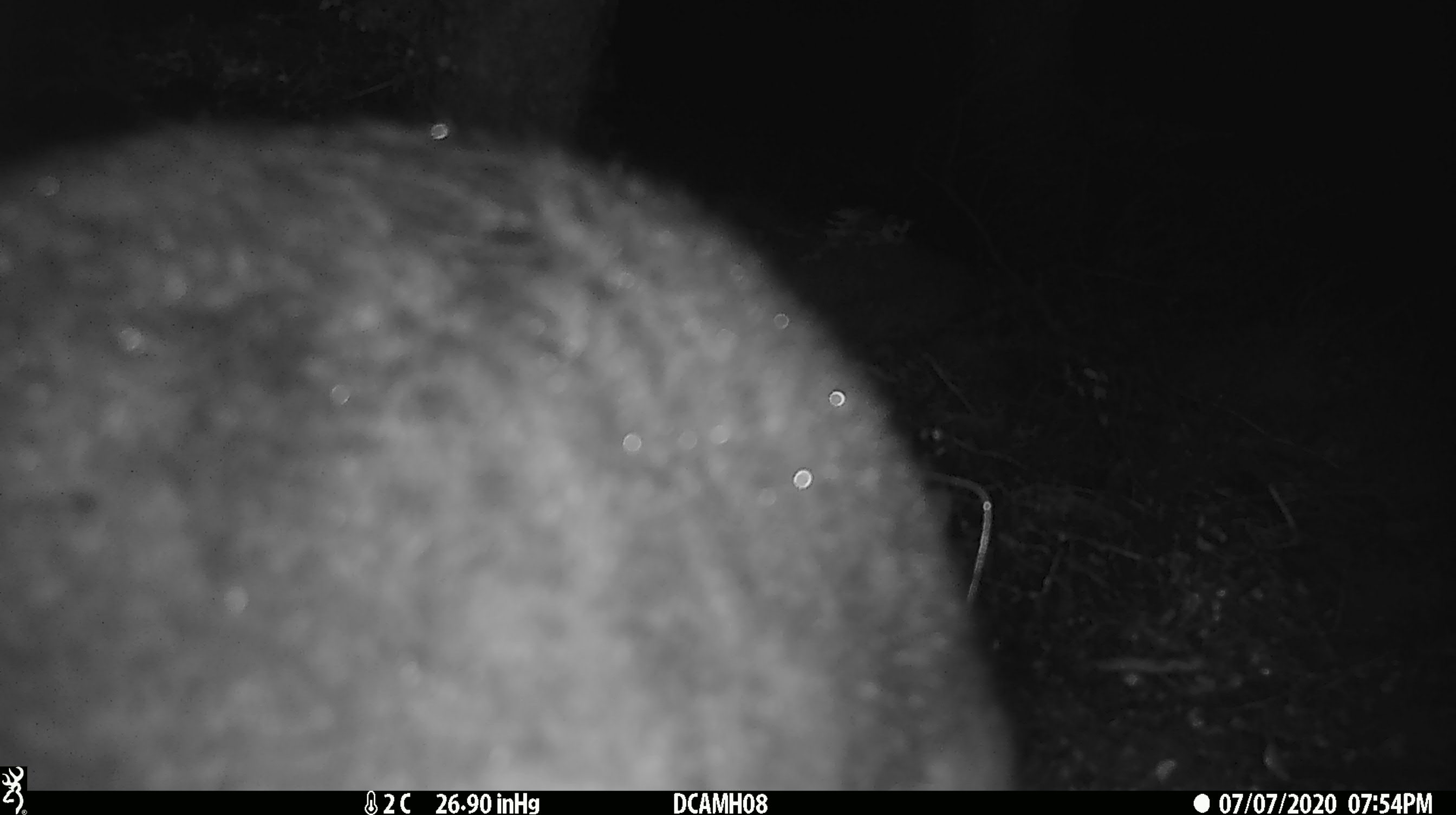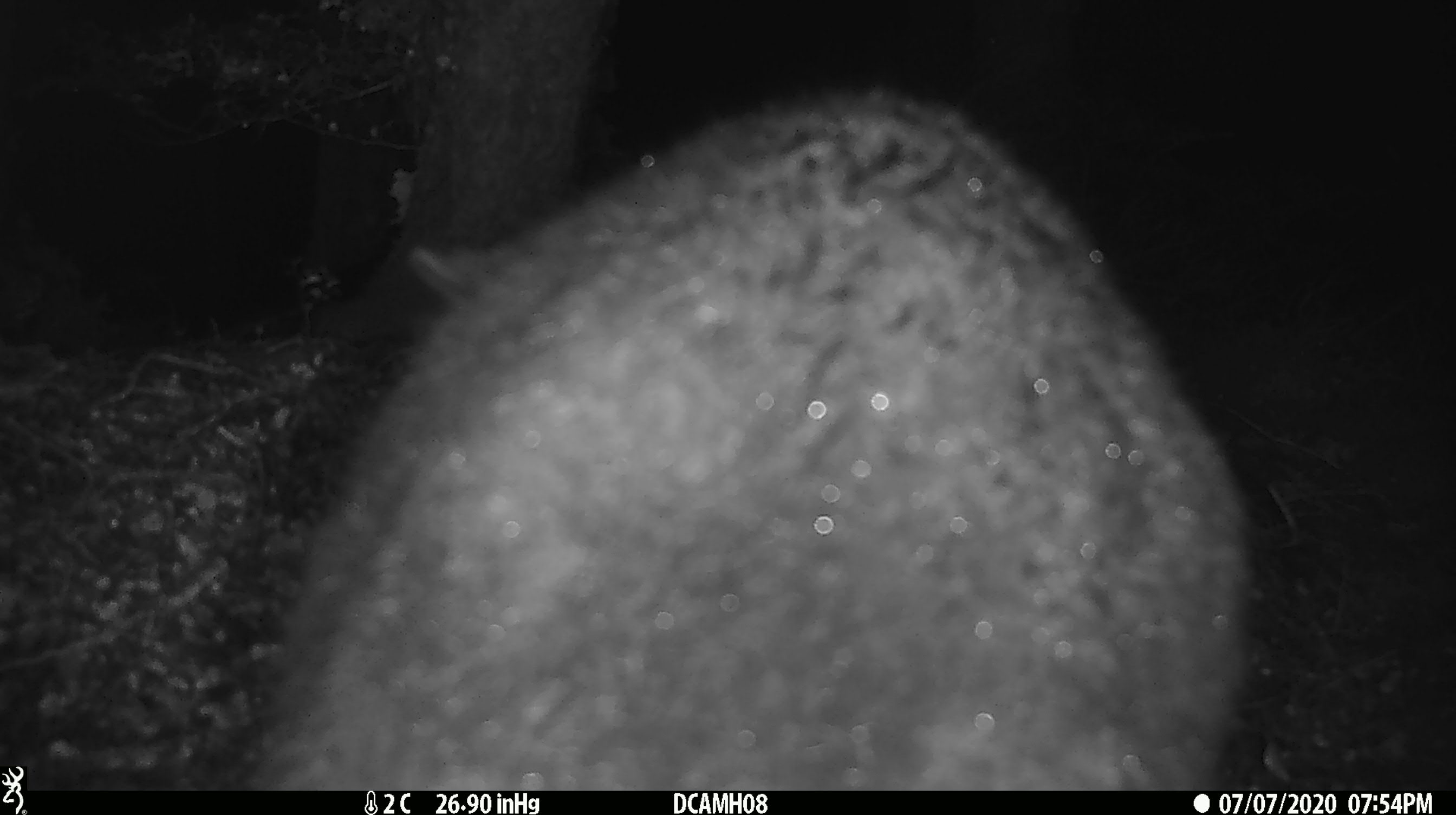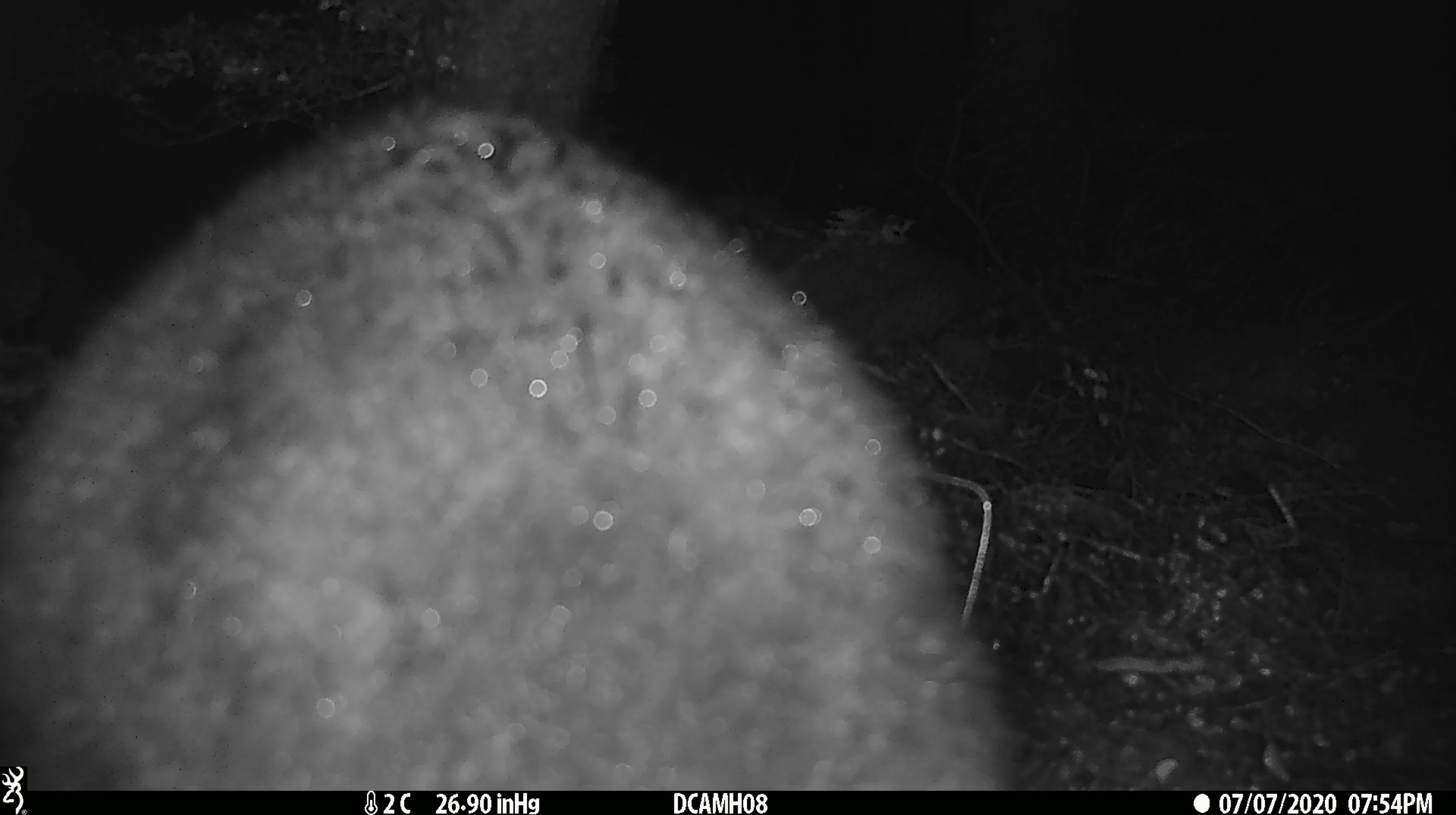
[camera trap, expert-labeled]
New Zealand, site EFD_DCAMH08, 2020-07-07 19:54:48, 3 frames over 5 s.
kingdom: Animalia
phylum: Chordata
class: Mammalia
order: Diprotodontia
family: Phalangeridae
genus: Trichosurus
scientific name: Trichosurus vulpecula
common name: common brushtail possum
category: possum